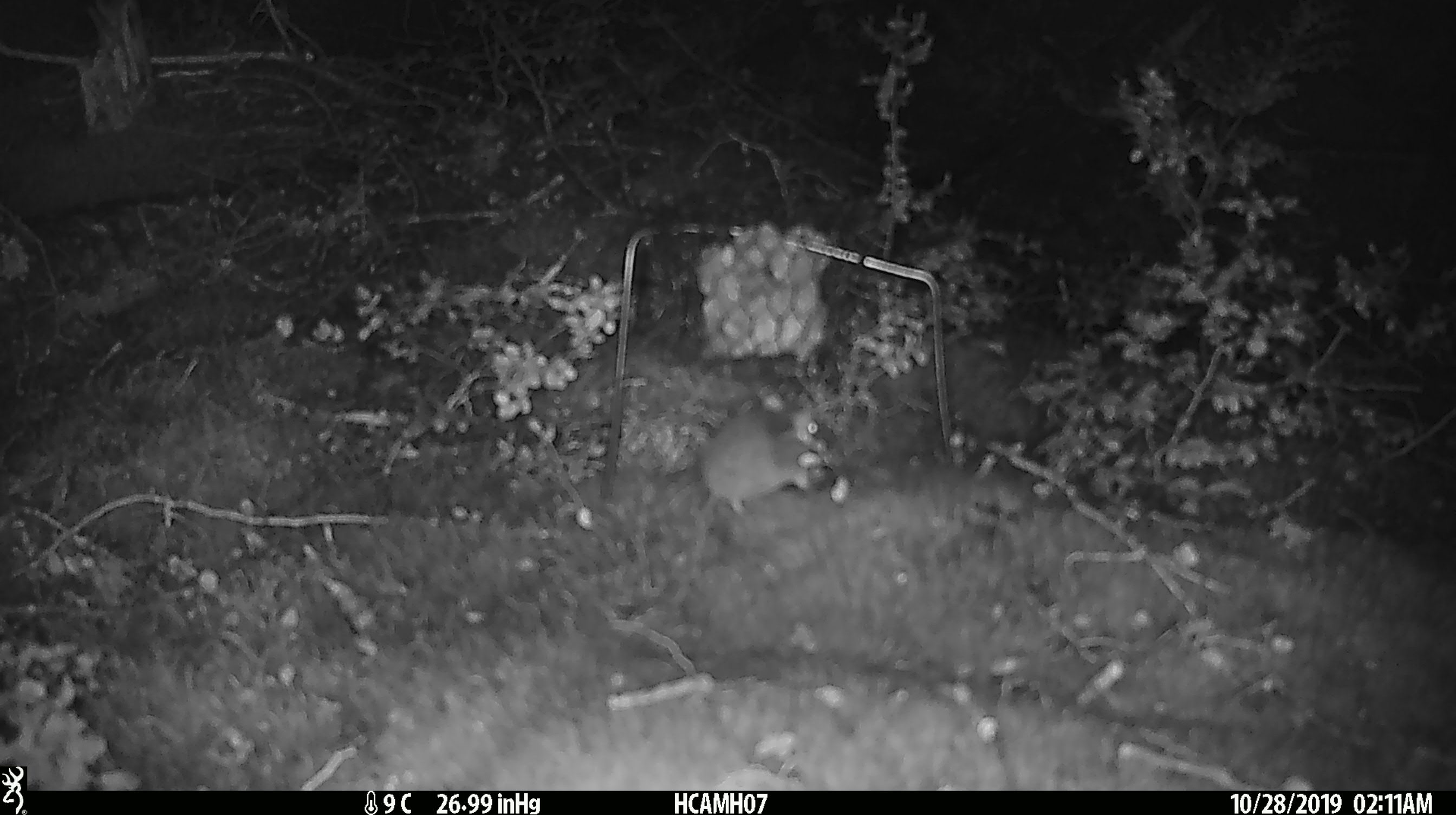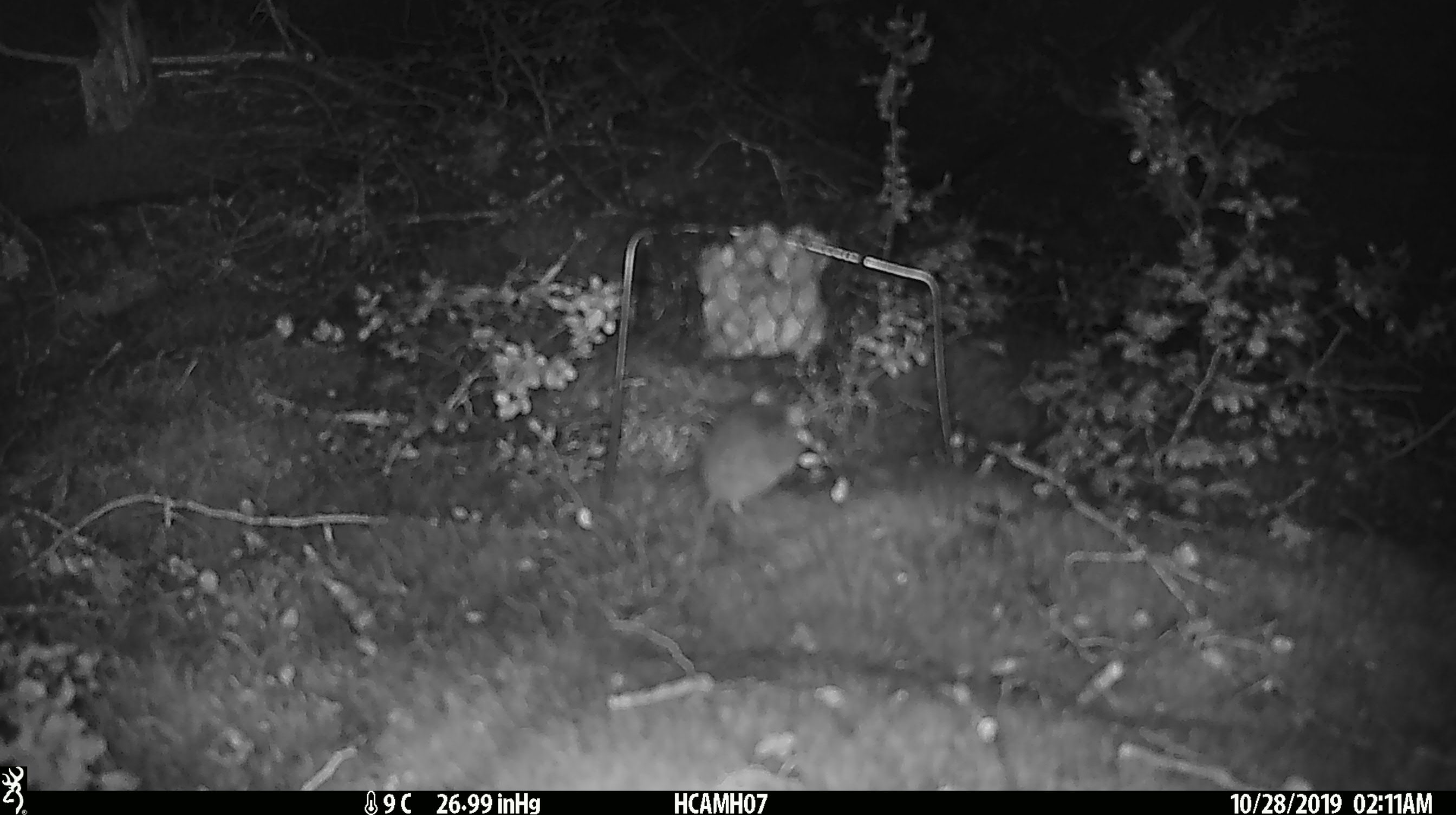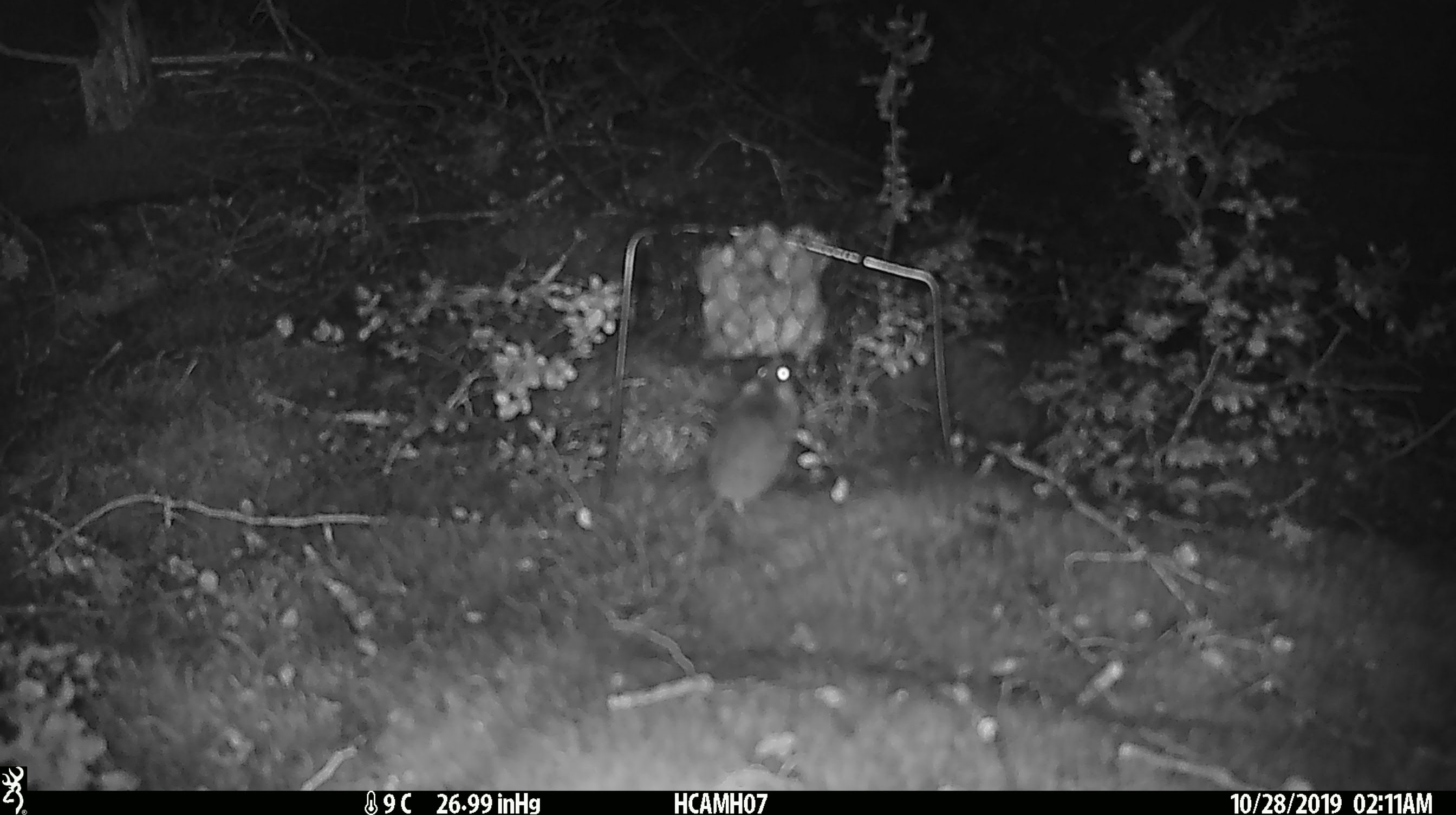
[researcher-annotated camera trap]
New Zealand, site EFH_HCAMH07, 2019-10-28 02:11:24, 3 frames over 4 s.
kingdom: Animalia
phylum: Chordata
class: Mammalia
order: Rodentia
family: Muridae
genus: Mus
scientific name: Mus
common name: mouse